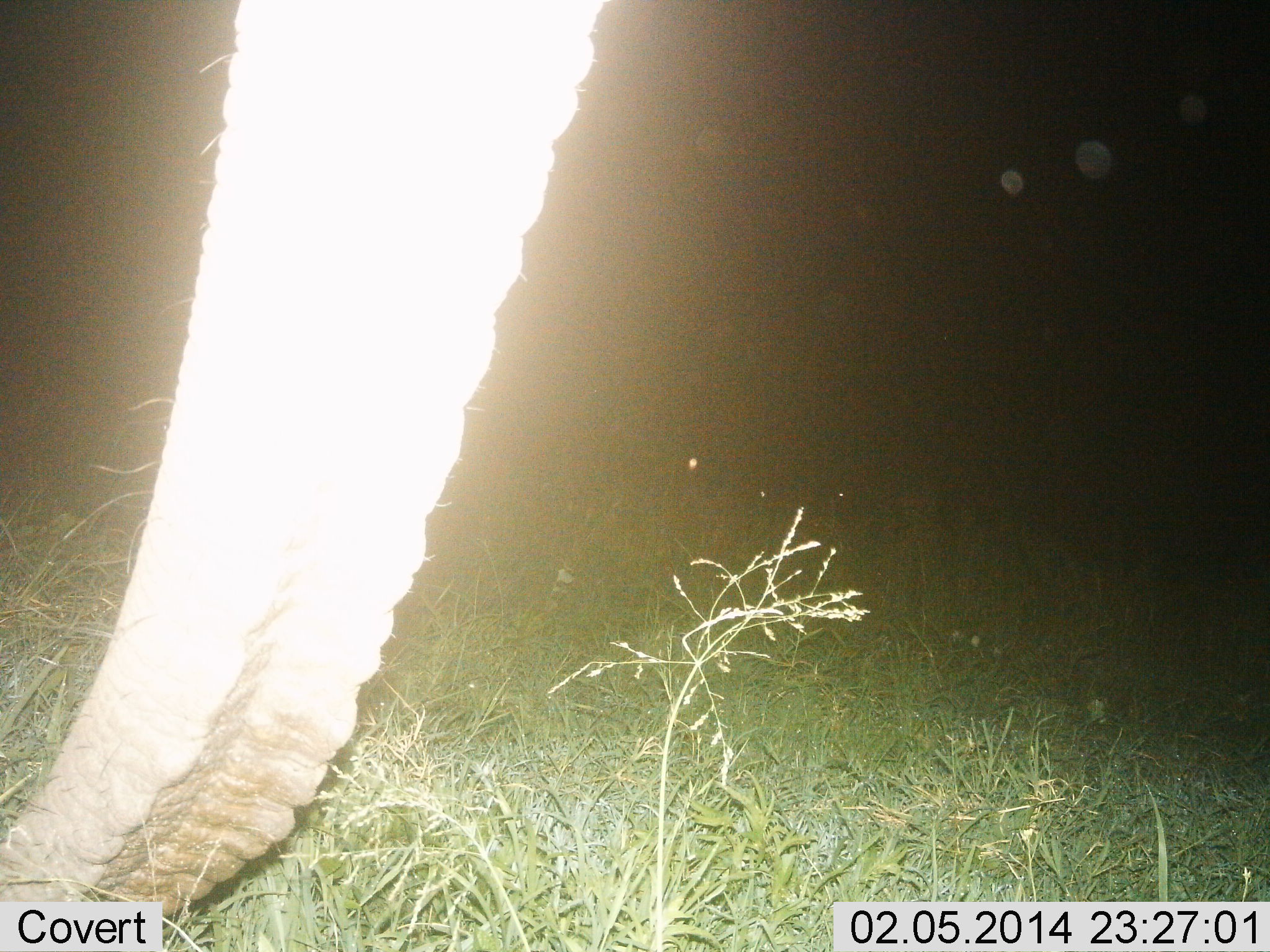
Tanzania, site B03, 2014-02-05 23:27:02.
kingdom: Animalia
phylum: Chordata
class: Mammalia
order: Proboscidea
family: Elephantidae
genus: Loxodonta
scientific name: Loxodonta africana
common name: african bush elephant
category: elephant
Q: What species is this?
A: Elephant (african bush elephant) (Loxodonta africana).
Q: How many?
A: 1.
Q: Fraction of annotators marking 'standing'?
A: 78%.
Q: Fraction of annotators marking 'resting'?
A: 0%.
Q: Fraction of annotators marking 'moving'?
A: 0%.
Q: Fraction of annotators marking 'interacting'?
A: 0%.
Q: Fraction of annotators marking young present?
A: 0%.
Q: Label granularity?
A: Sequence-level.